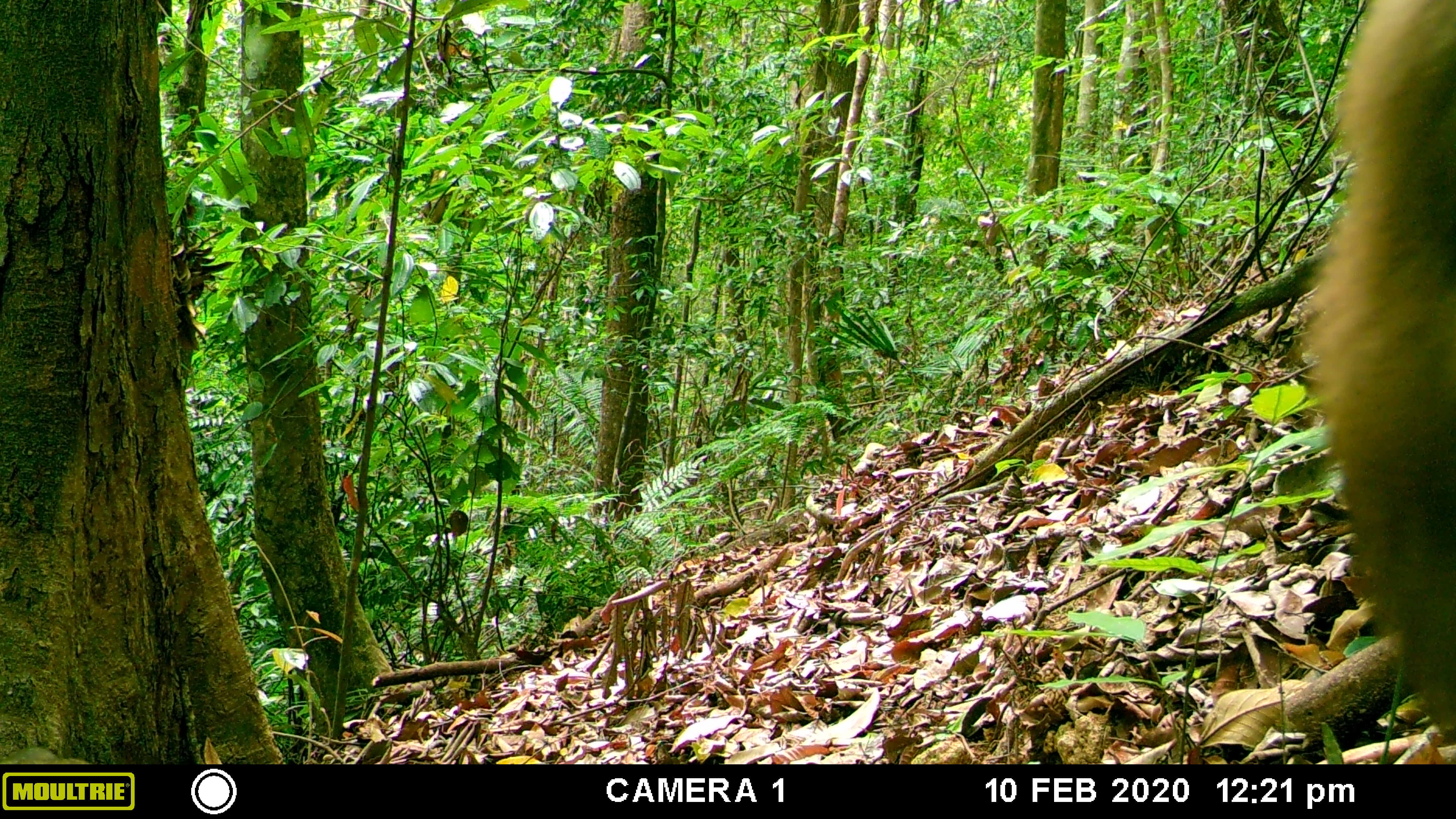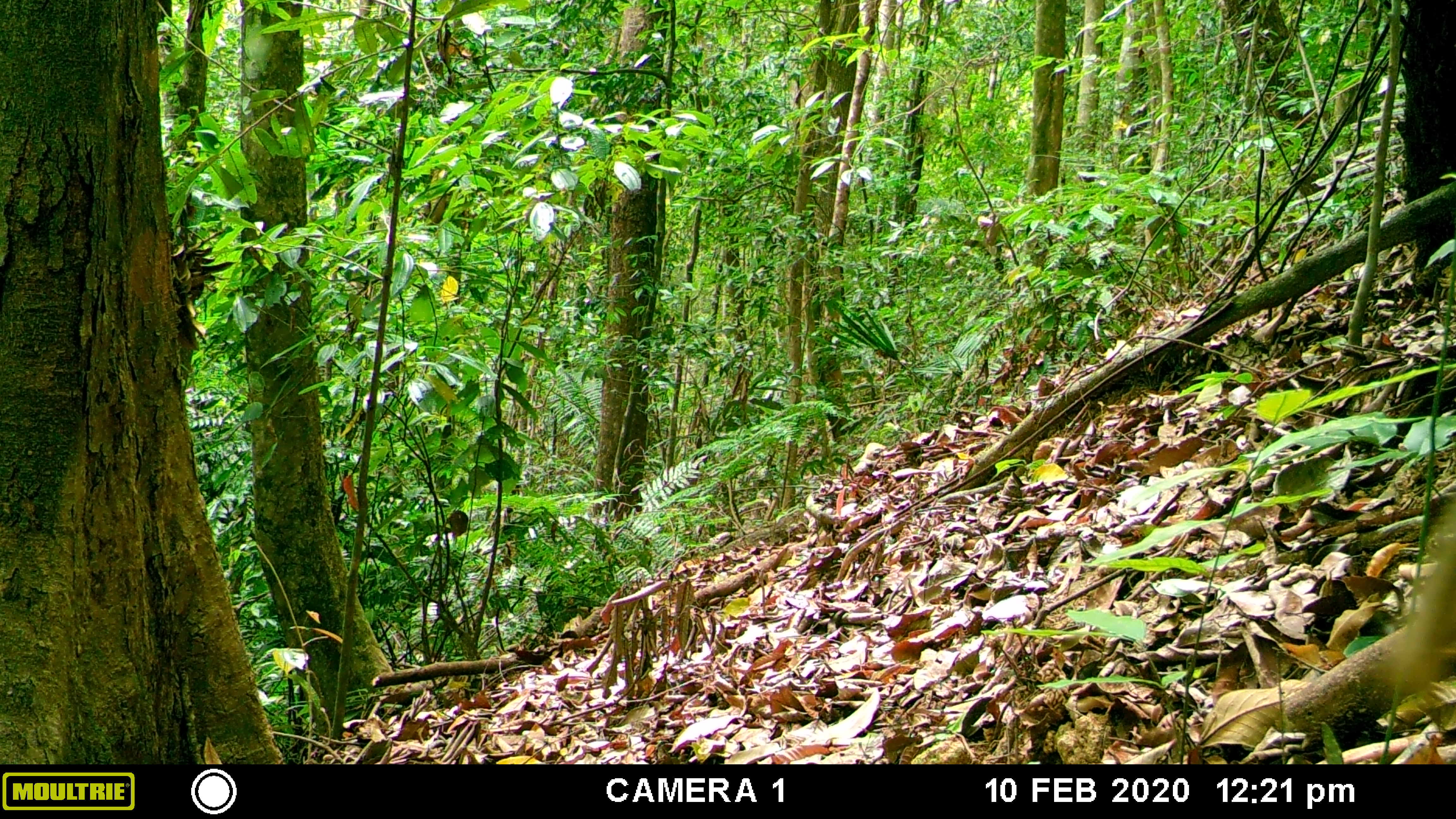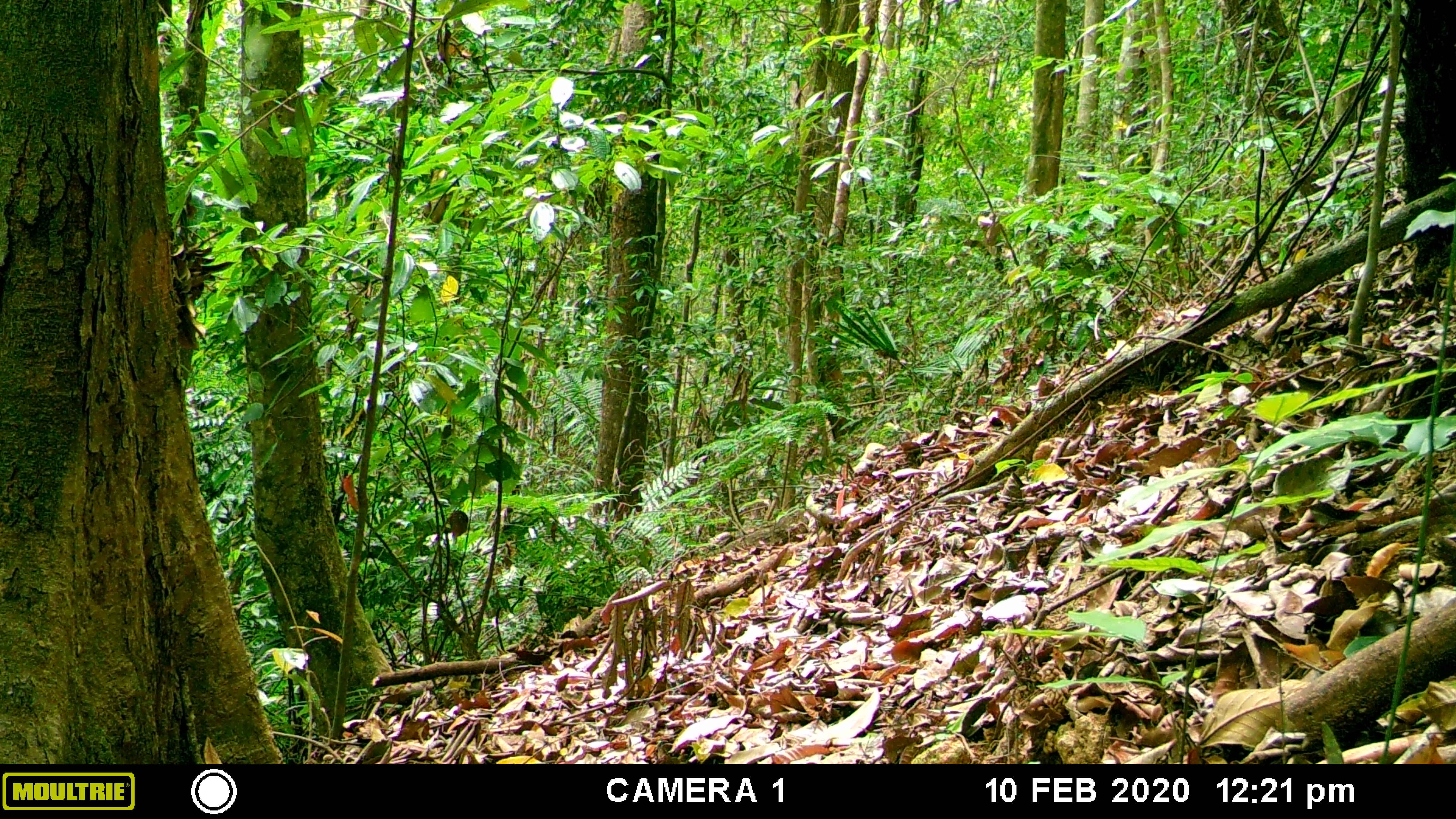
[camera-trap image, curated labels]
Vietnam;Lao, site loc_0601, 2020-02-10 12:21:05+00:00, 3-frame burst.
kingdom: Animalia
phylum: Chordata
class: Mammalia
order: Primates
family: Cercopithecidae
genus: Macaca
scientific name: Macaca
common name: macaques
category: assam or rhesus macaque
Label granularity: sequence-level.